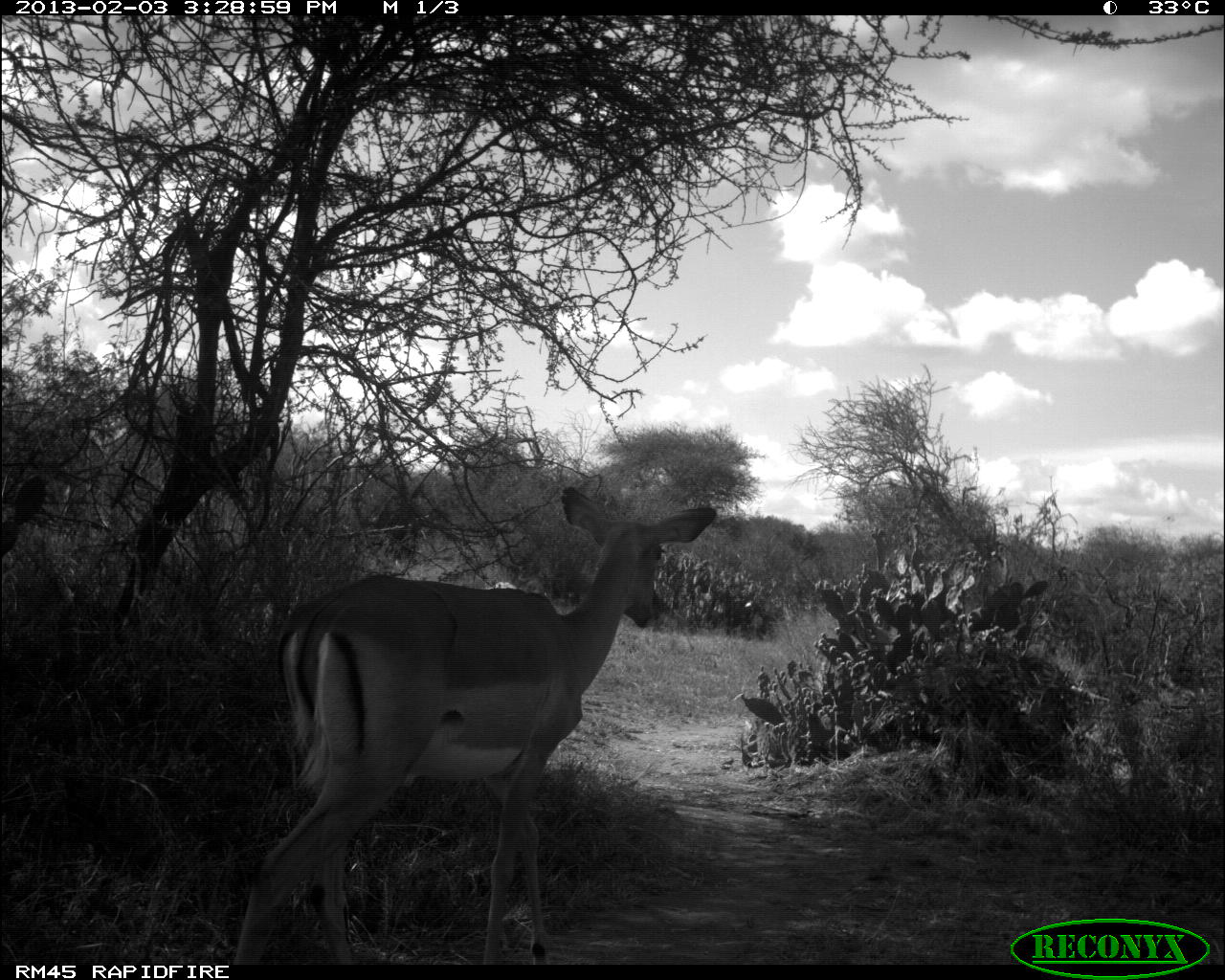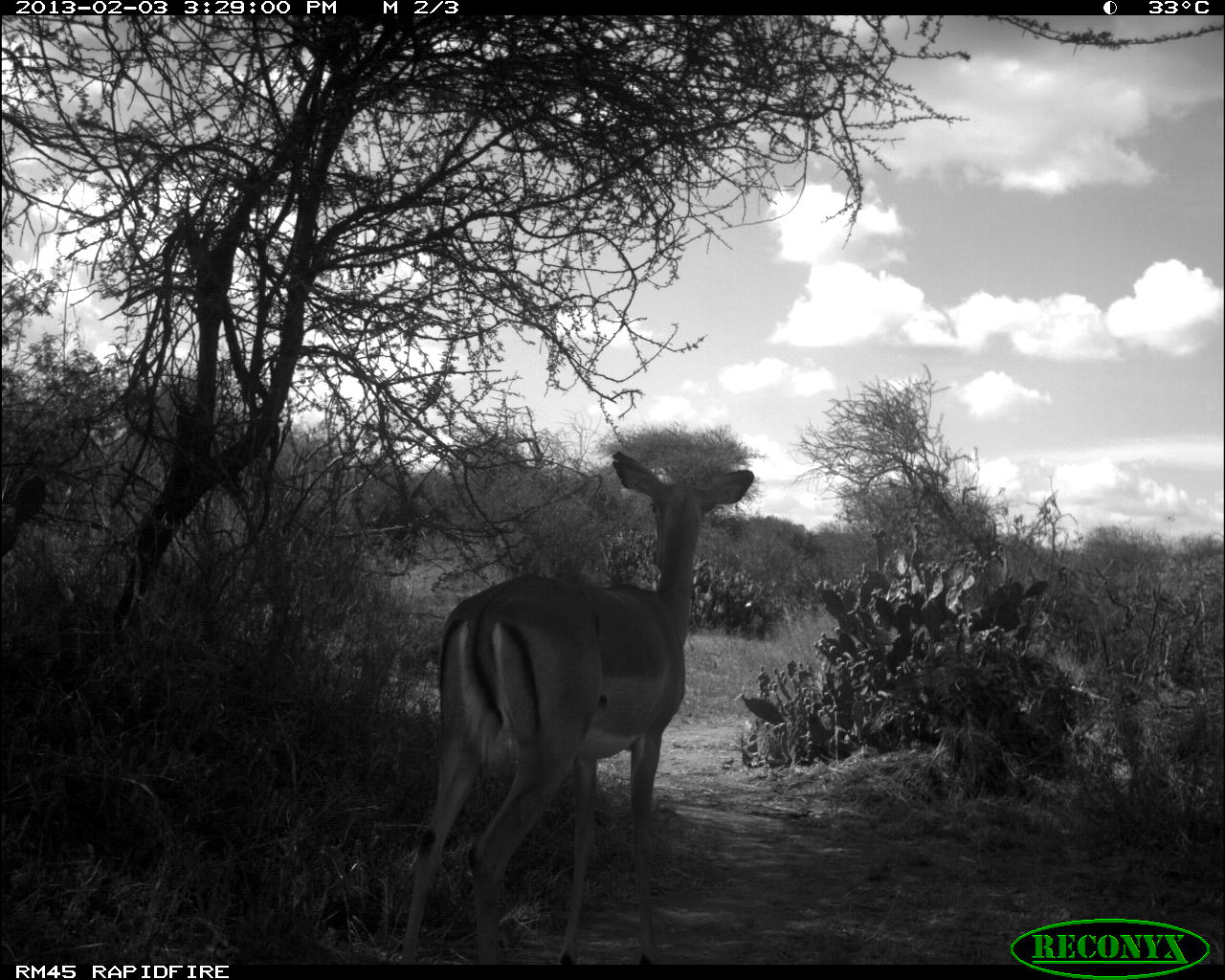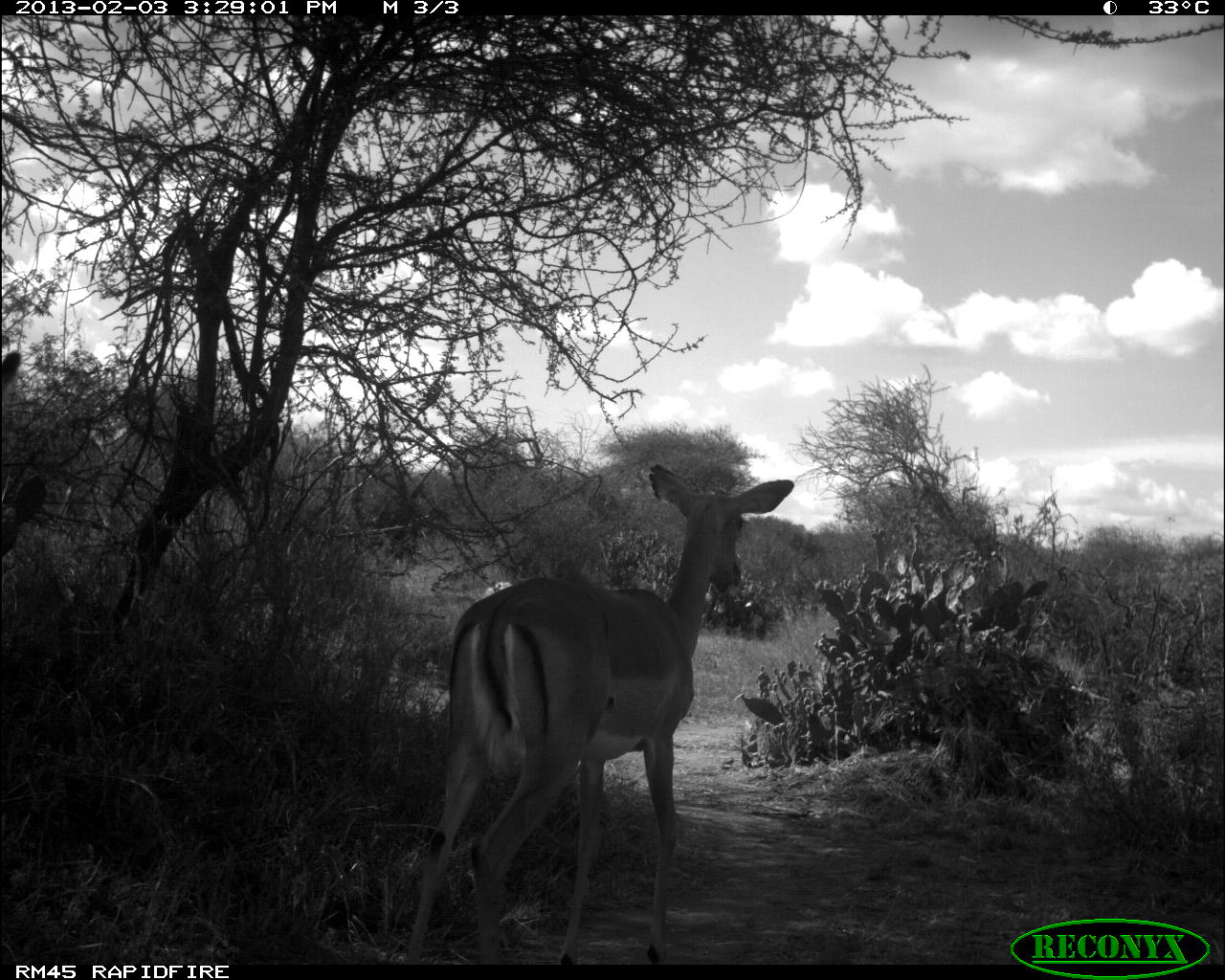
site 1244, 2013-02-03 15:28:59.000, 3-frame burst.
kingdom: Animalia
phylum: Chordata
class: Mammalia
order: Artiodactyla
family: Bovidae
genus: Aepyceros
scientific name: Aepyceros melampus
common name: impala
Aepyceros melampus (impala), count 1.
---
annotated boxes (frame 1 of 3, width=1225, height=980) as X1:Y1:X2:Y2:
aepyceros melampus: 231:484:719:967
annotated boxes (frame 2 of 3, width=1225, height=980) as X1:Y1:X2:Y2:
aepyceros melampus: 394:450:755:970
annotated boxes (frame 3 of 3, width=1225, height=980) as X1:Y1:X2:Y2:
aepyceros melampus: 404:463:797:969